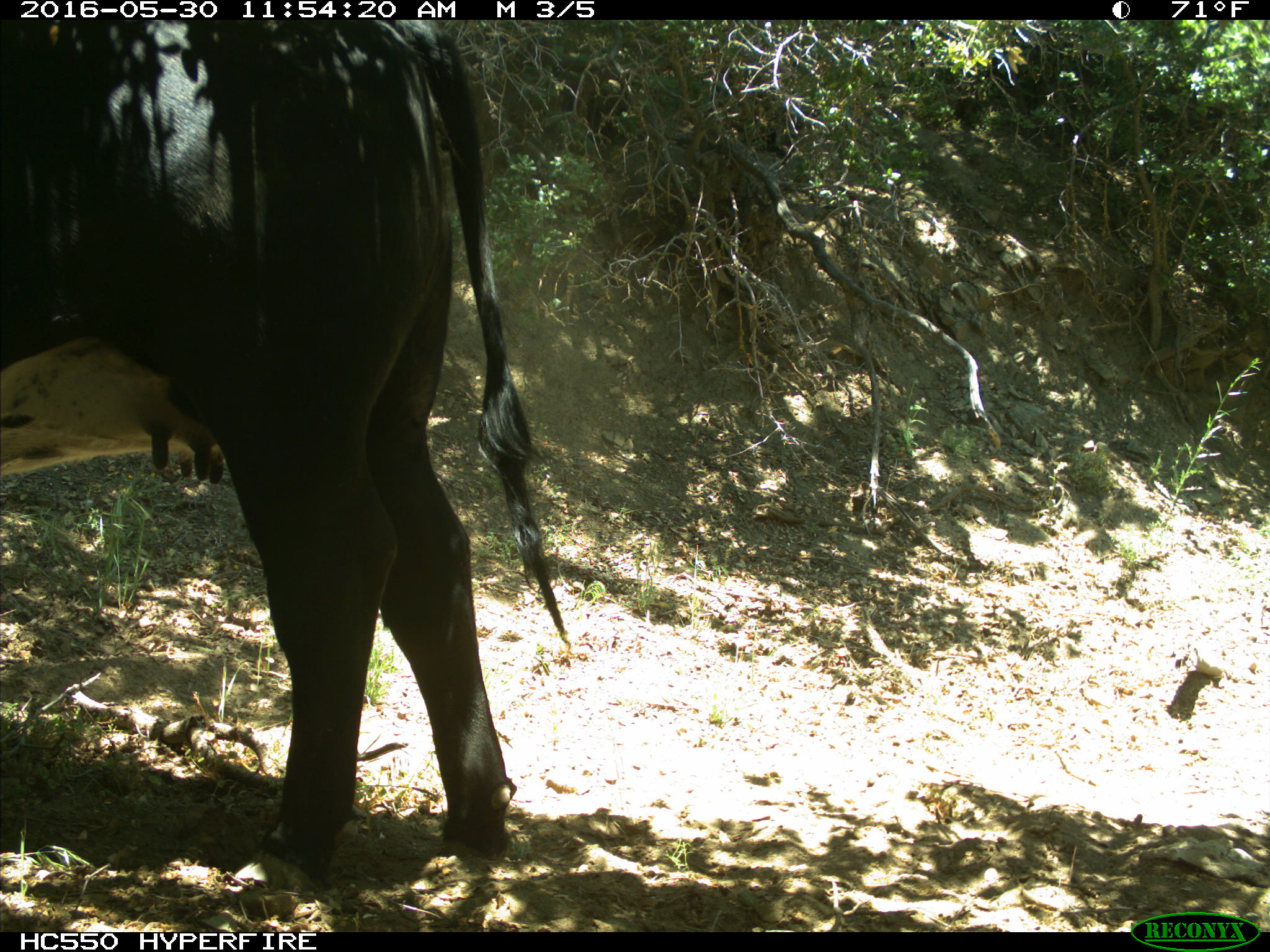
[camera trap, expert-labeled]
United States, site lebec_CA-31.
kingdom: Animalia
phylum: Chordata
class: Mammalia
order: Artiodactyla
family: Bovidae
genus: Bos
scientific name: Bos taurus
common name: domestic cow